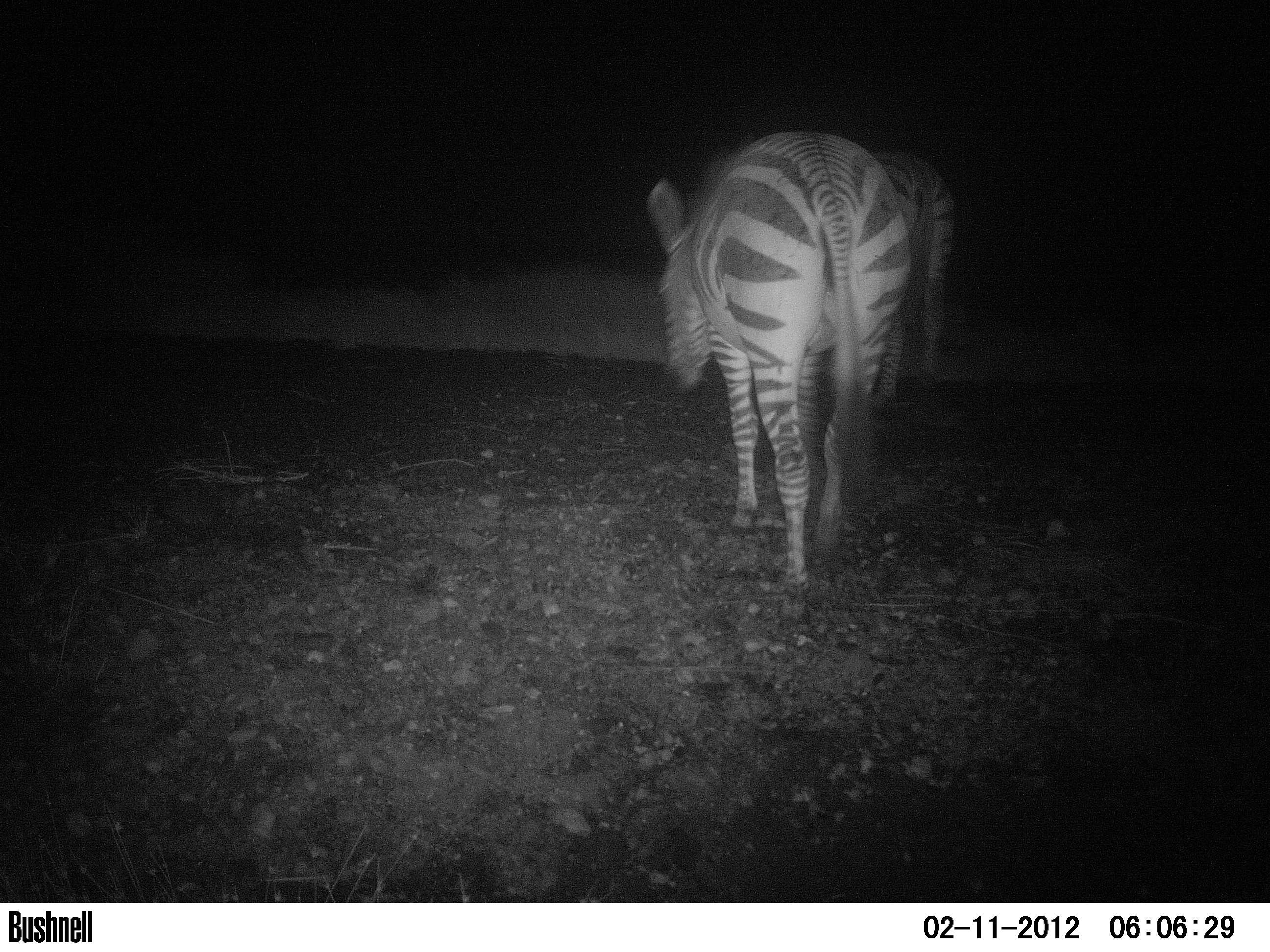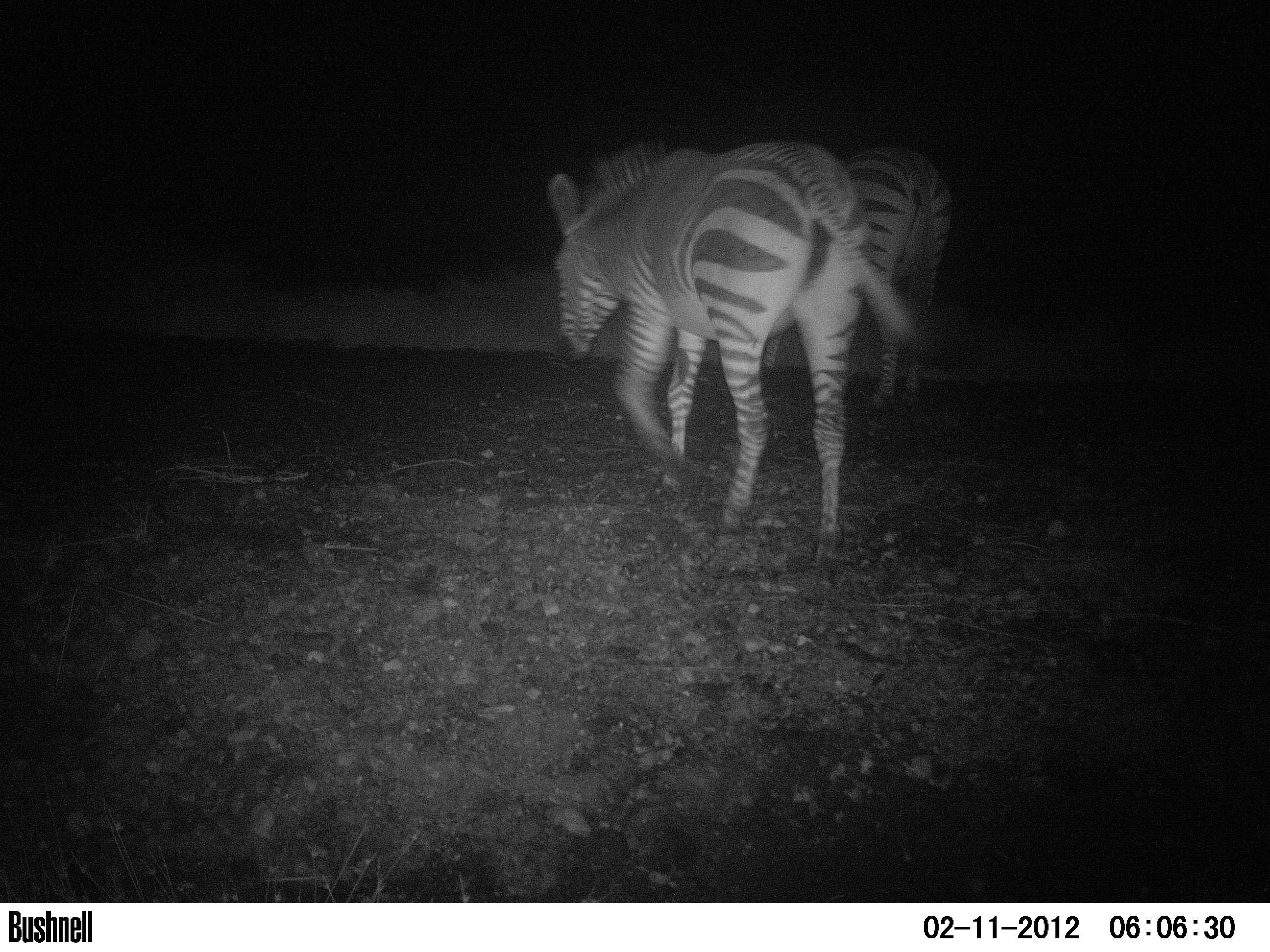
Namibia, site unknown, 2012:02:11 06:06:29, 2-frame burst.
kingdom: Animalia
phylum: Chordata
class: Mammalia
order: Perissodactyla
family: Equidae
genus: Equus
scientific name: Equus zebra hartmannae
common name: hartmann's mountain zebra